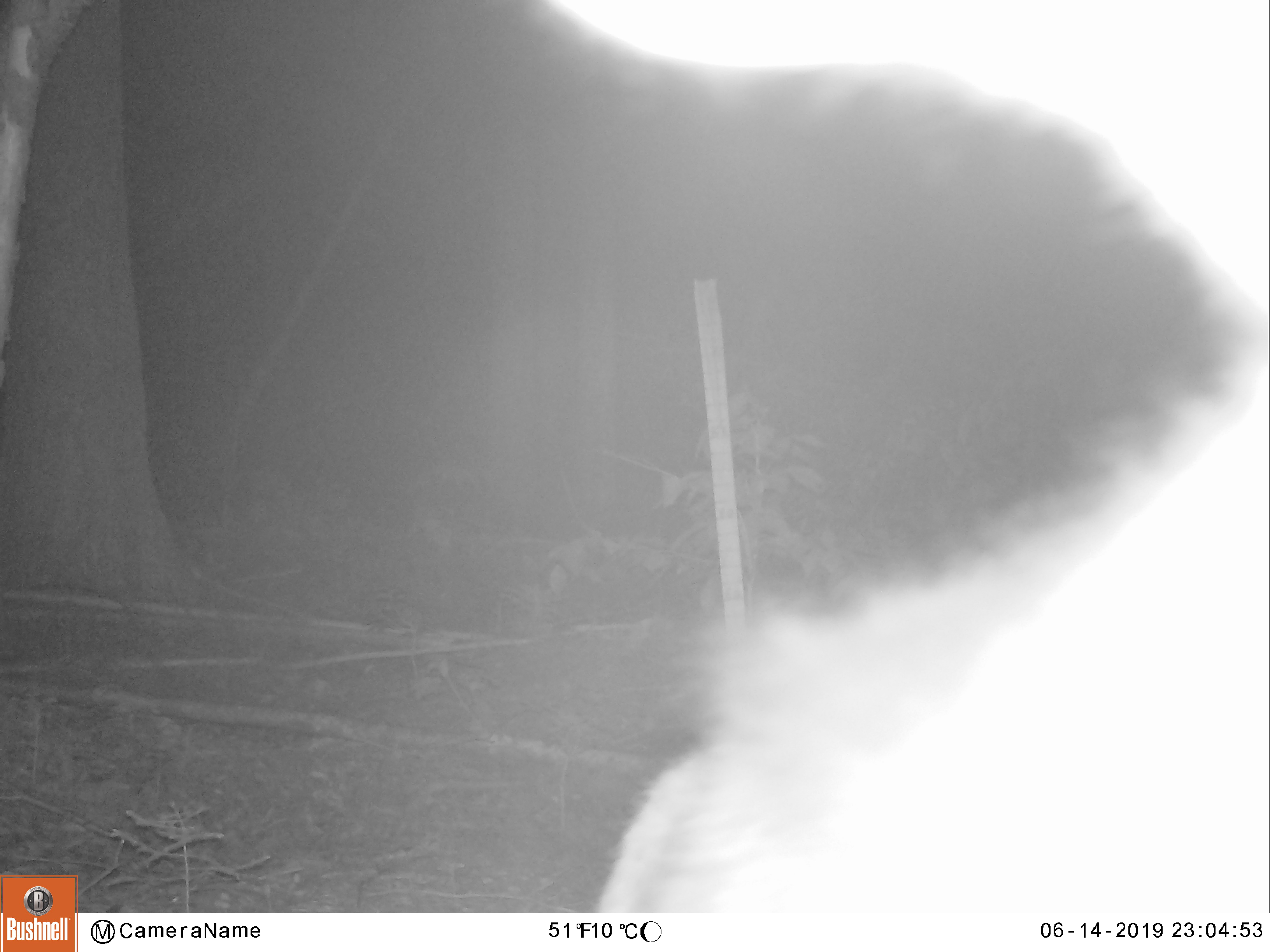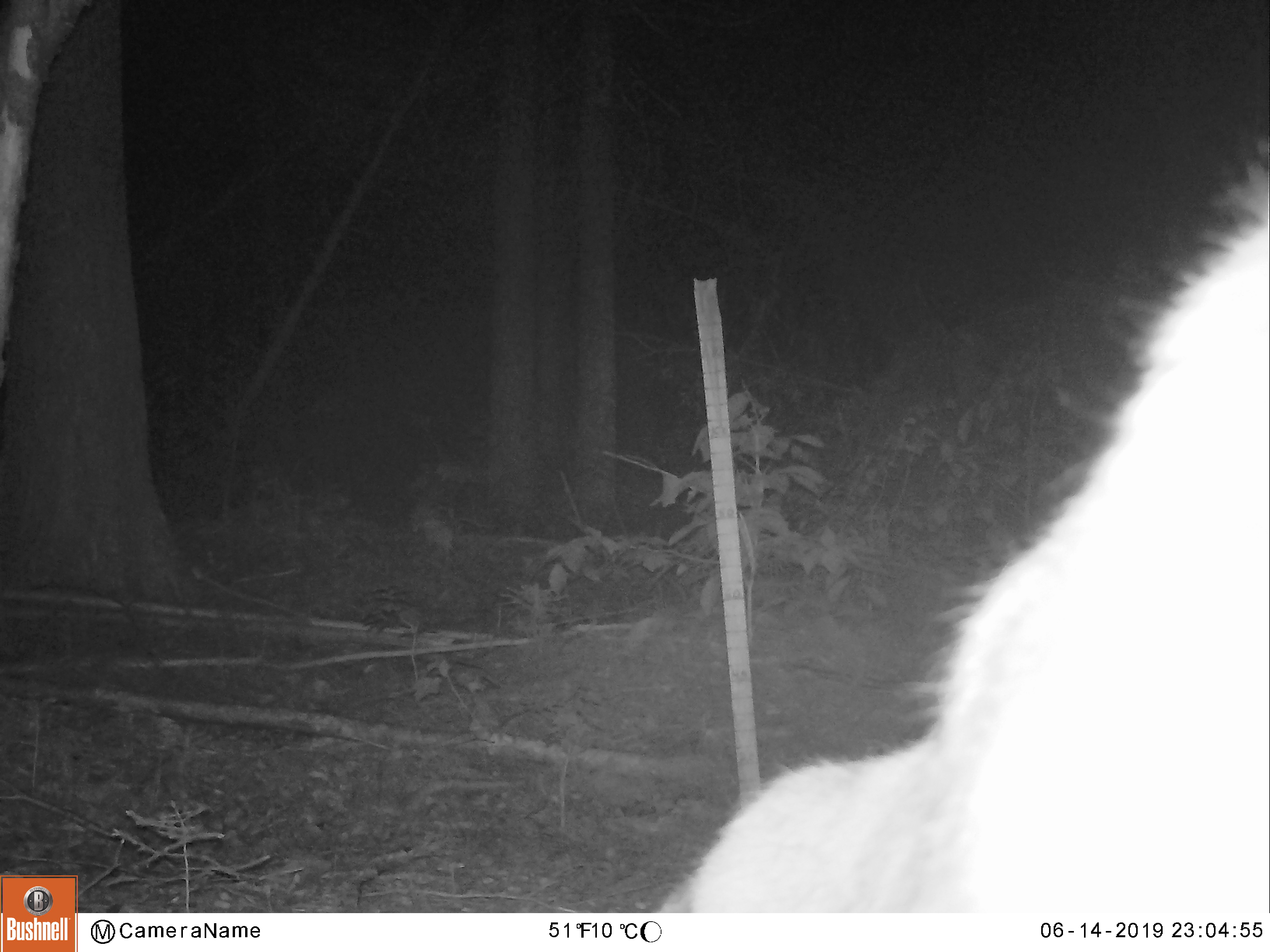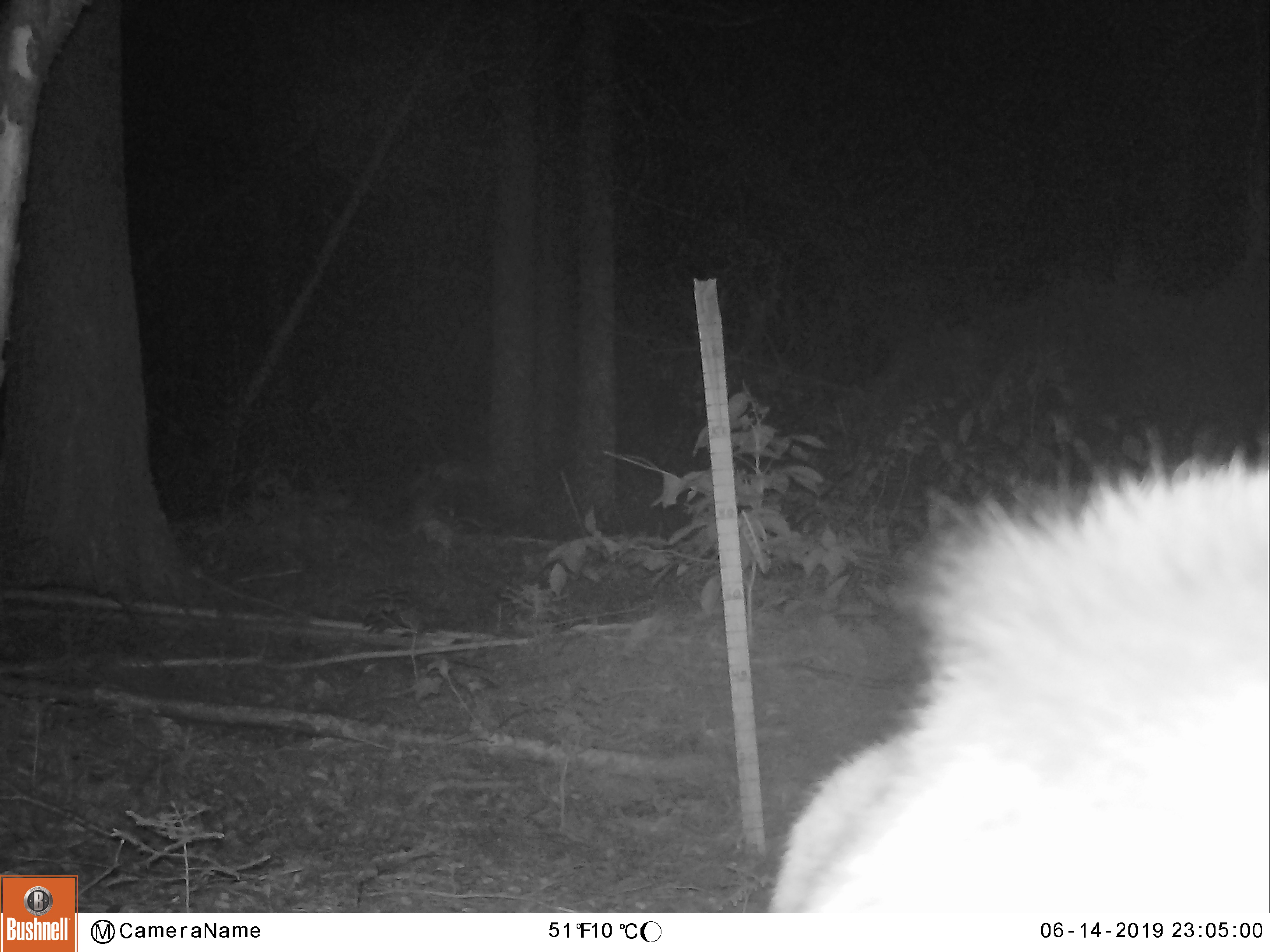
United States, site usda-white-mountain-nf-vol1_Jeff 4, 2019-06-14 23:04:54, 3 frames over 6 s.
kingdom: Animalia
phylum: Chordata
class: Mammalia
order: Artiodactyla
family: Cervidae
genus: Alces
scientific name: Alces alces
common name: moose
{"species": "moose (Alces alces)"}